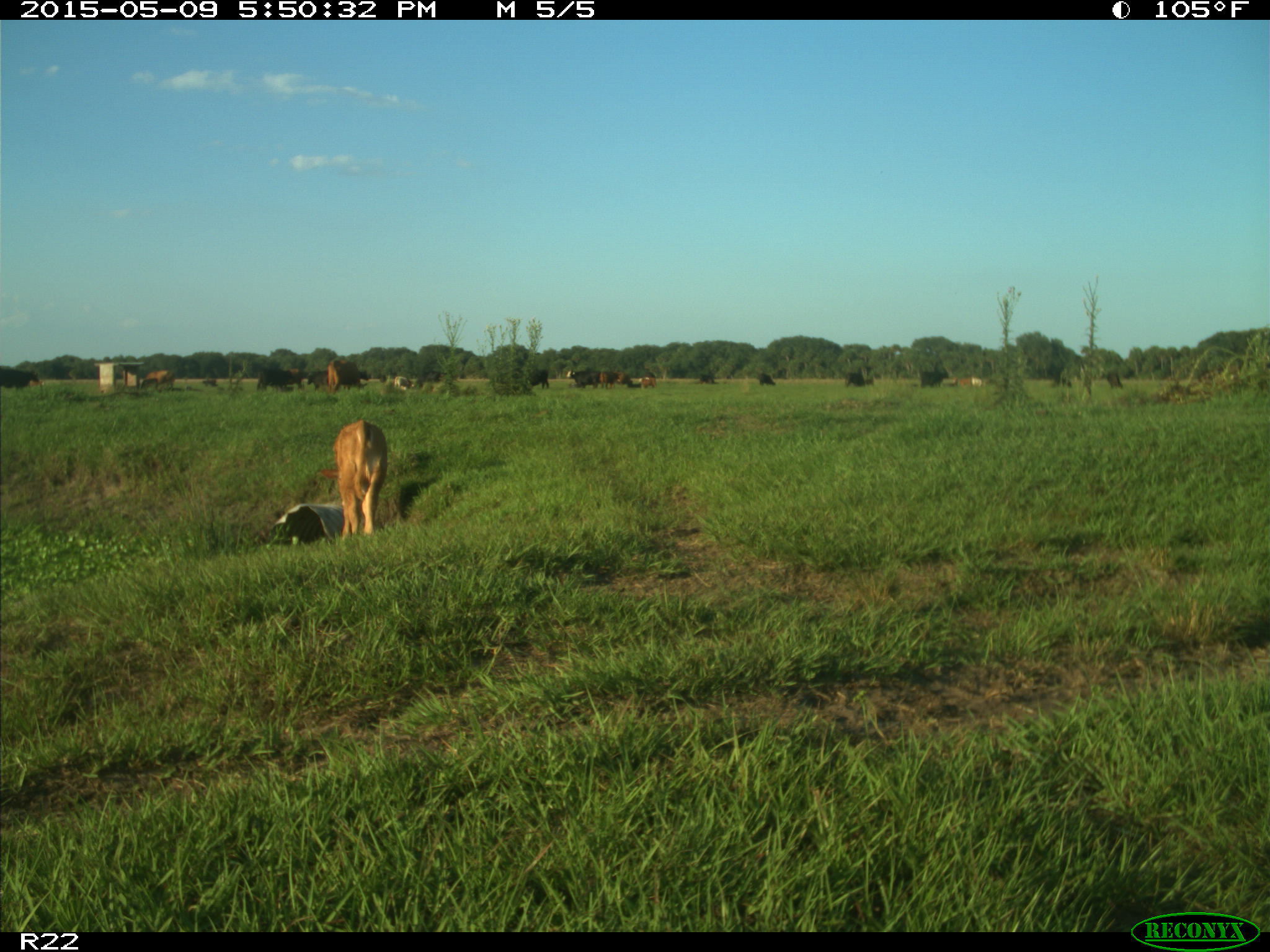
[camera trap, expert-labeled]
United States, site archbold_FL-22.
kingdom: Animalia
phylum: Chordata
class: Mammalia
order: Artiodactyla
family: Bovidae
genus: Bos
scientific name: Bos taurus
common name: domestic cow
Bos taurus (domestic cow).